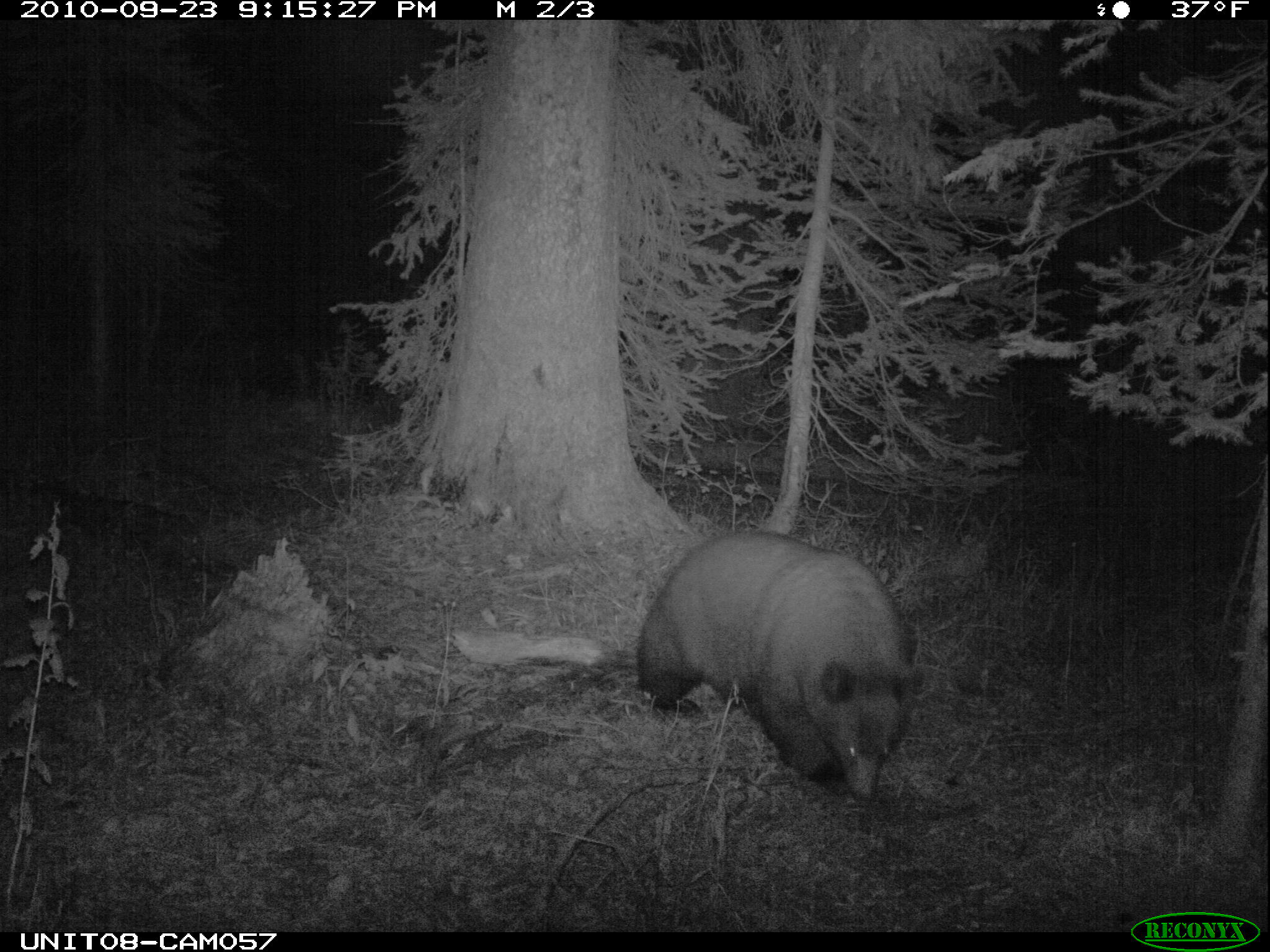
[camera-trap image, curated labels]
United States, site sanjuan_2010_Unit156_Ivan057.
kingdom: Animalia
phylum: Chordata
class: Mammalia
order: Carnivora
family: Ursidae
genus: Ursus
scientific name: Ursus americanus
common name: american black bear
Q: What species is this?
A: Ursus americanus (american black bear).